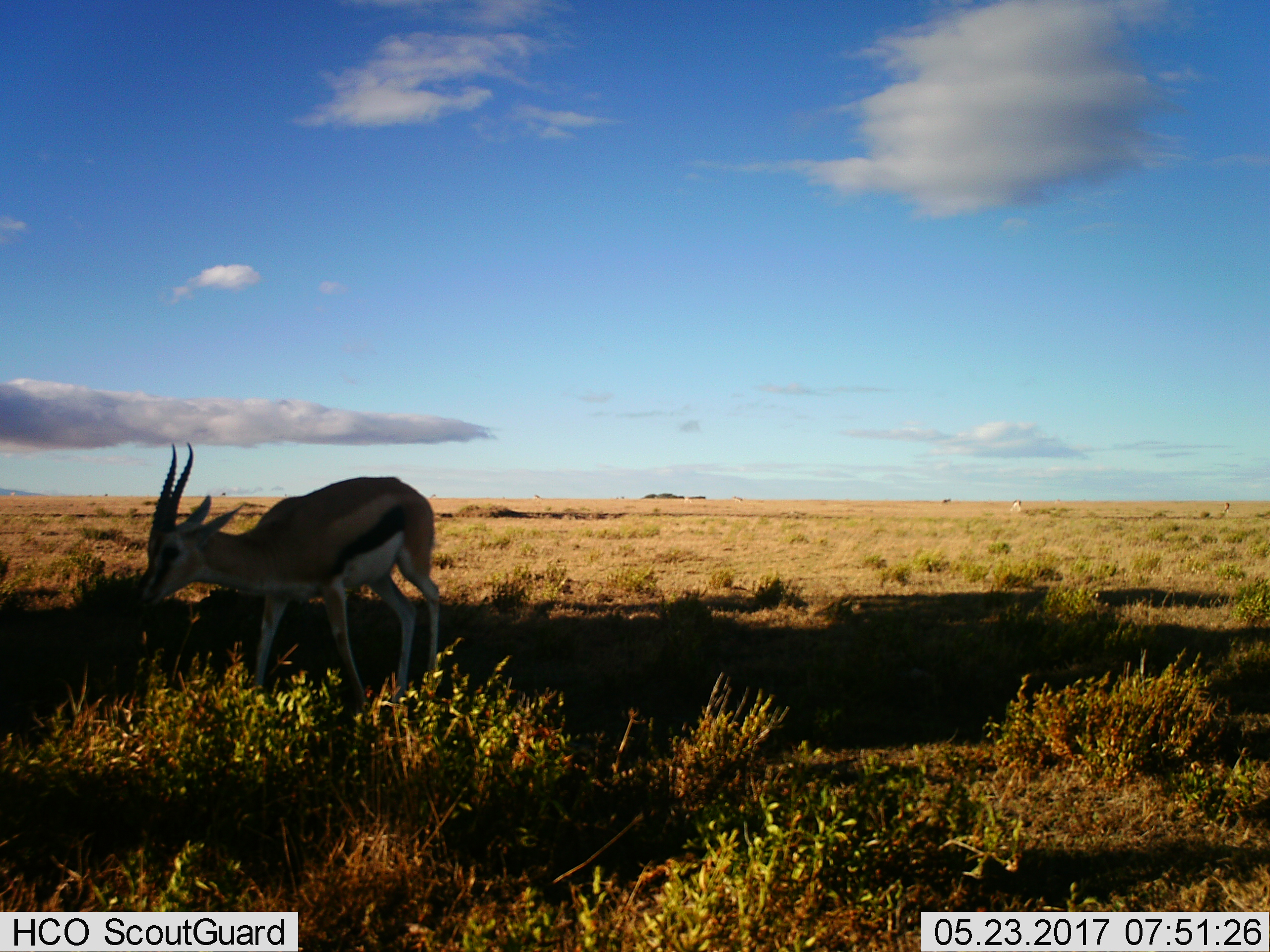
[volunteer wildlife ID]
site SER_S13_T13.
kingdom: Animalia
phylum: Chordata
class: Mammalia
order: Artiodactyla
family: Bovidae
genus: Eudorcas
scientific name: Eudorcas thomsonii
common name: thomson's gazelle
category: gazellethomsons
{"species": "gazellethomsons (thomson's gazelle) (Eudorcas thomsonii)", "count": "1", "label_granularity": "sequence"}